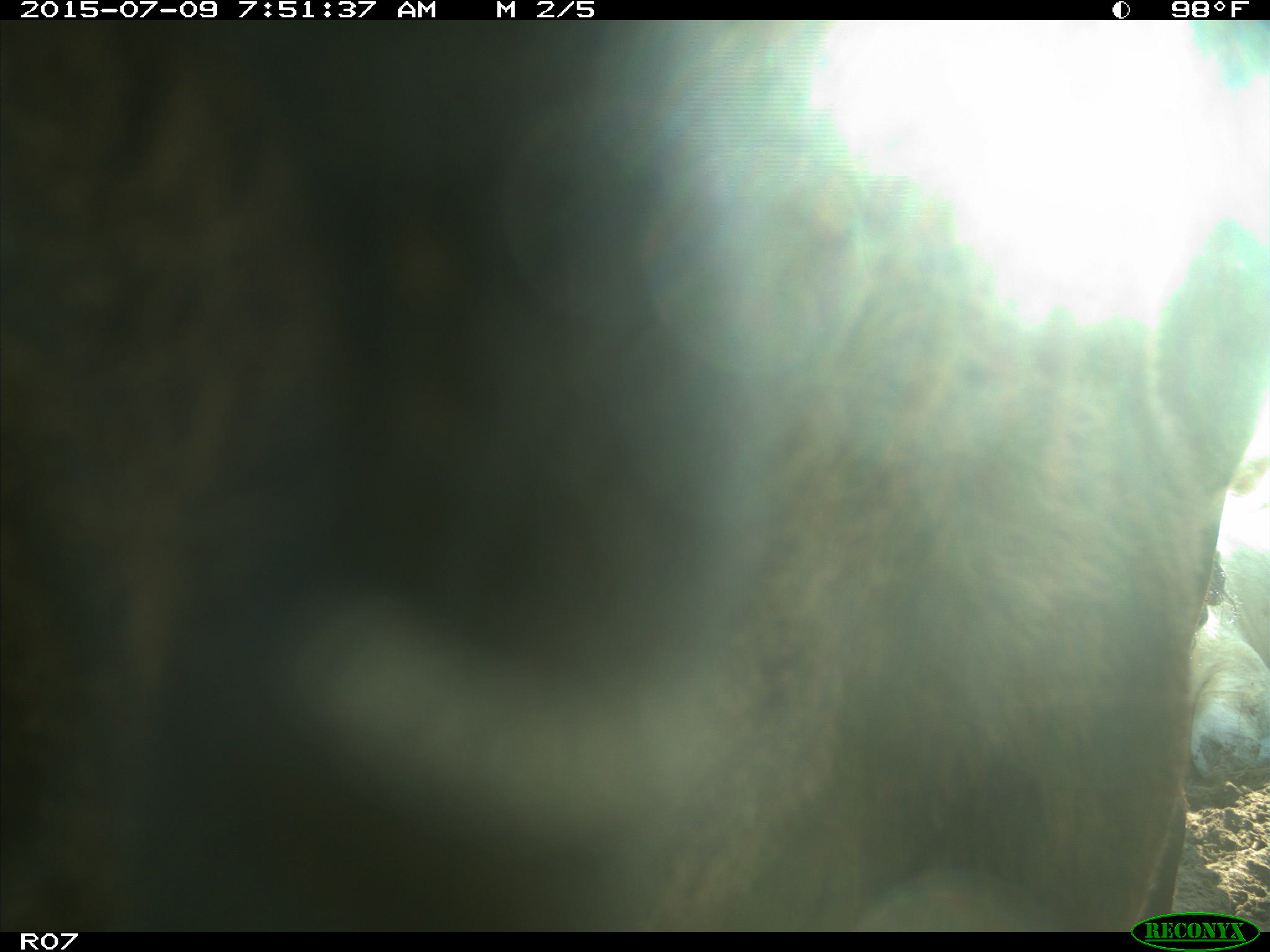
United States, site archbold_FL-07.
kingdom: Animalia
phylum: Chordata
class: Mammalia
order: Artiodactyla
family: Bovidae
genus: Bos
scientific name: Bos taurus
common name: domestic cow